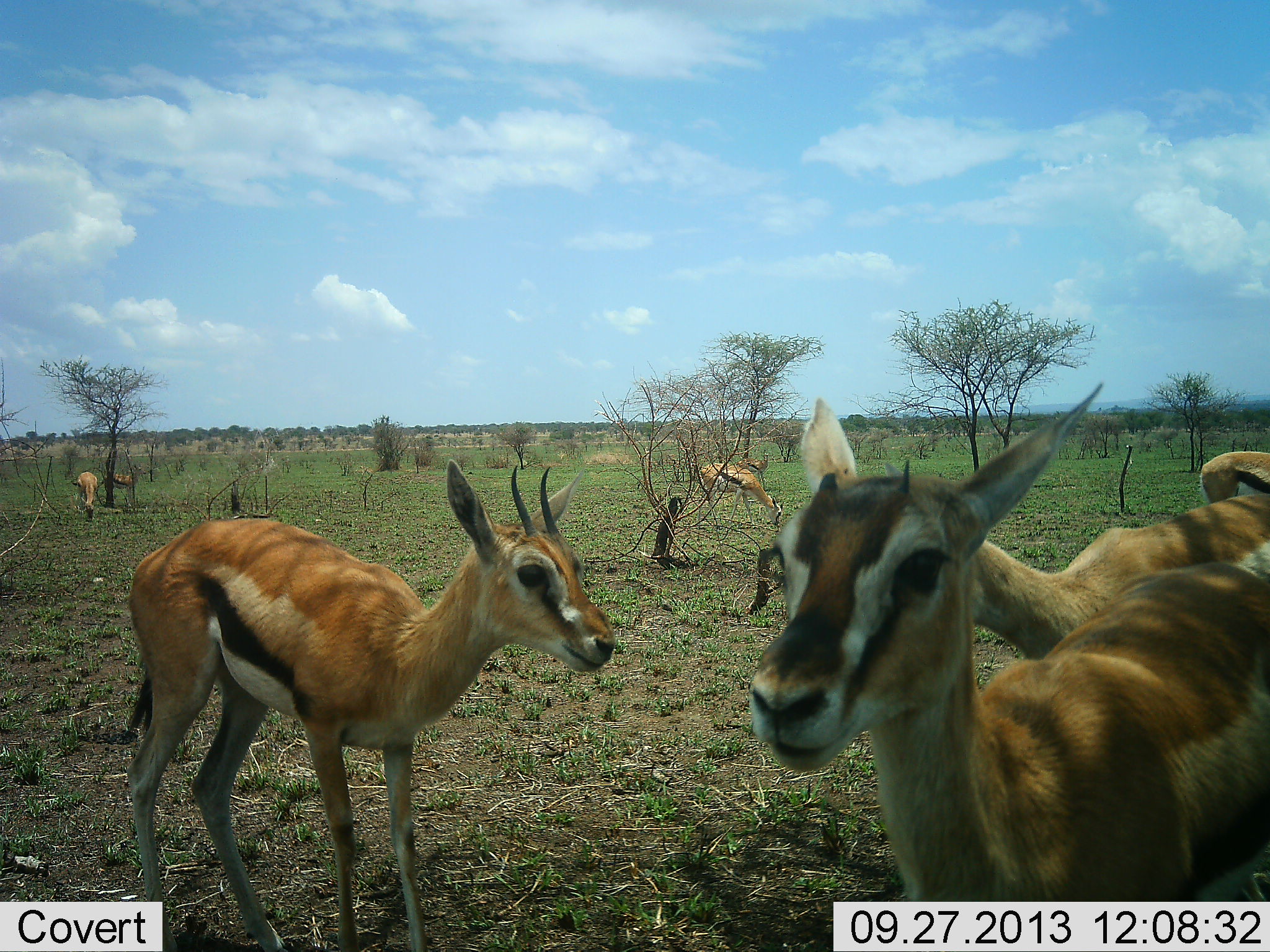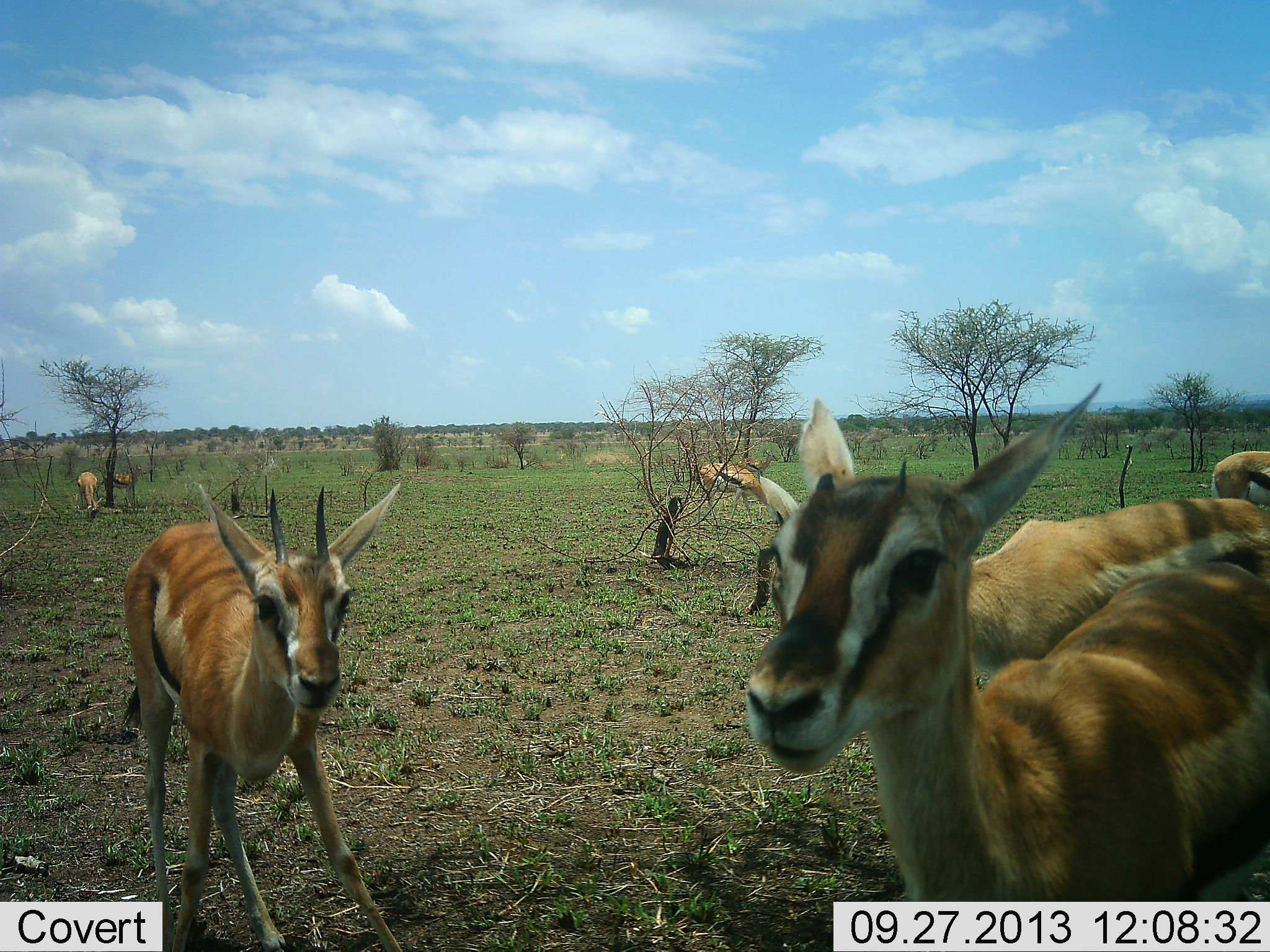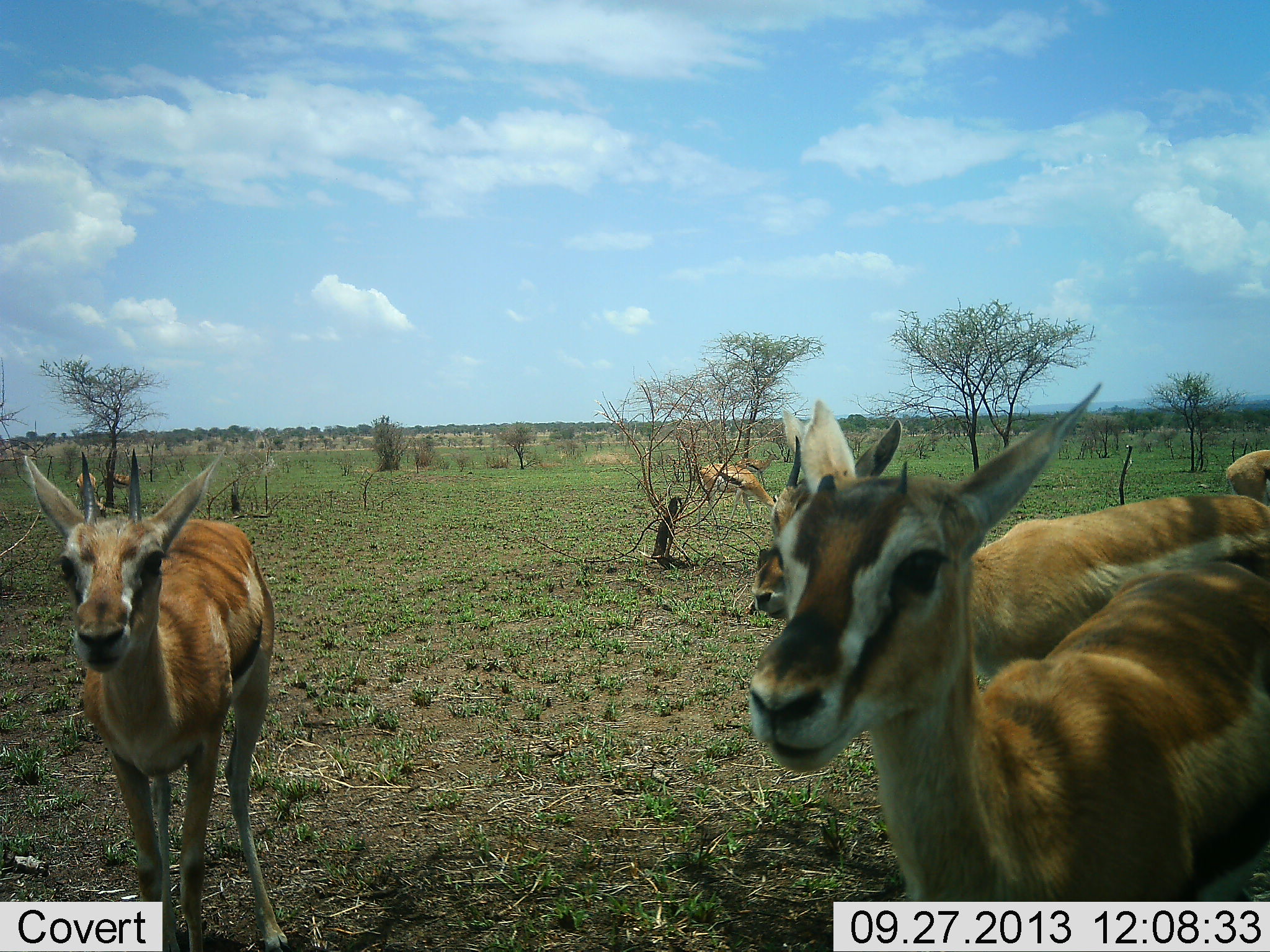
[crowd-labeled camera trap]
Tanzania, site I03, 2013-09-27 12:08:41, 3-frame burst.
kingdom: Animalia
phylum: Chordata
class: Mammalia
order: Artiodactyla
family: Bovidae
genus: Eudorcas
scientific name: Eudorcas thomsonii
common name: thomson's gazelle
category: gazellethomsons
Gazellethomsons (thomson's gazelle) (Eudorcas thomsonii), count 7. Behavior (volunteer vote fractions): standing 97%, resting 3%, moving 31%, interacting 6%. Young present (vote fraction): 3%. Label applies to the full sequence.